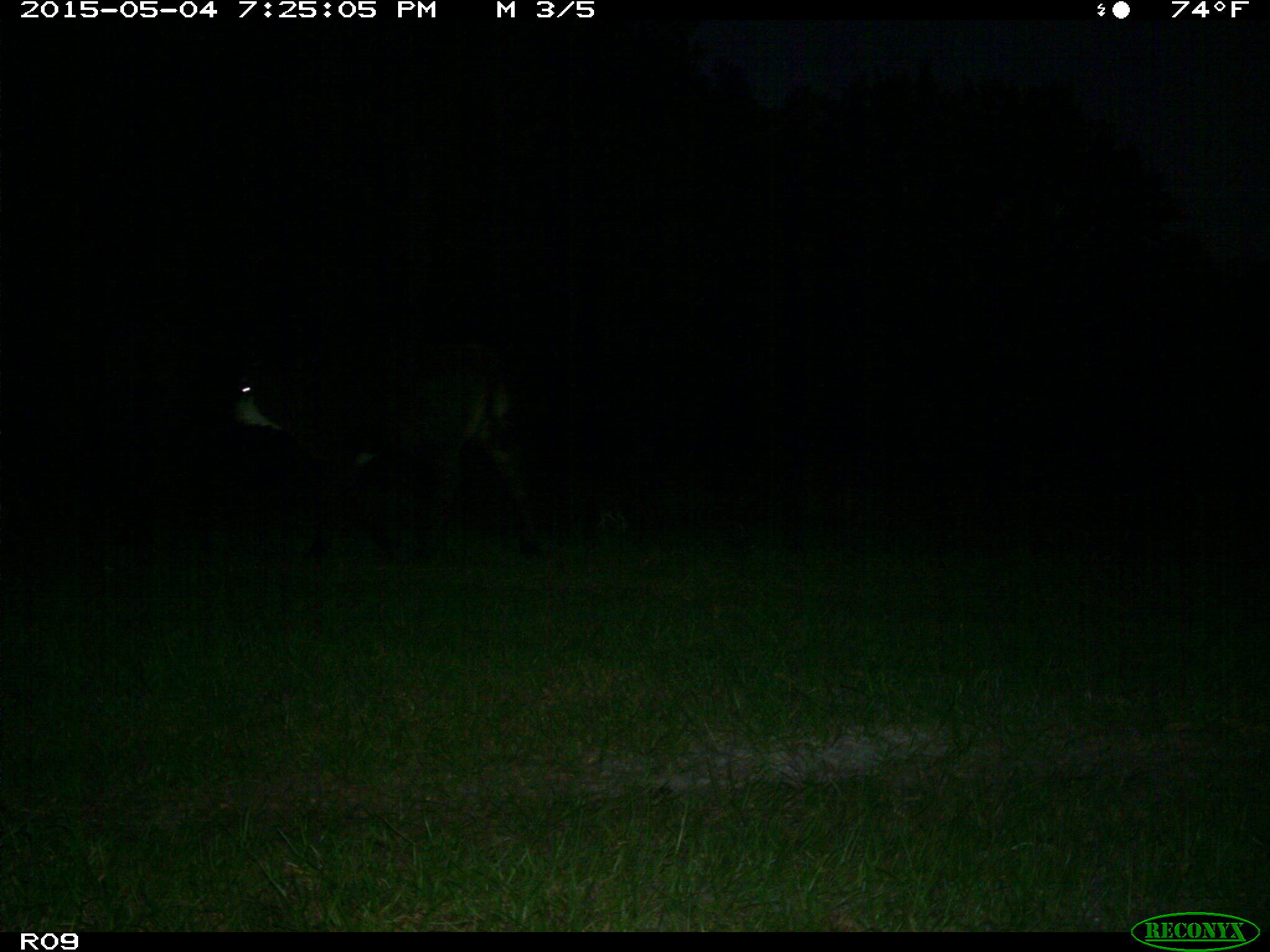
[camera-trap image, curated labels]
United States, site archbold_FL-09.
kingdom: Animalia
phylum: Chordata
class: Mammalia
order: Artiodactyla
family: Bovidae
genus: Bos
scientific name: Bos taurus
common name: domestic cow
Bos taurus (domestic cow).